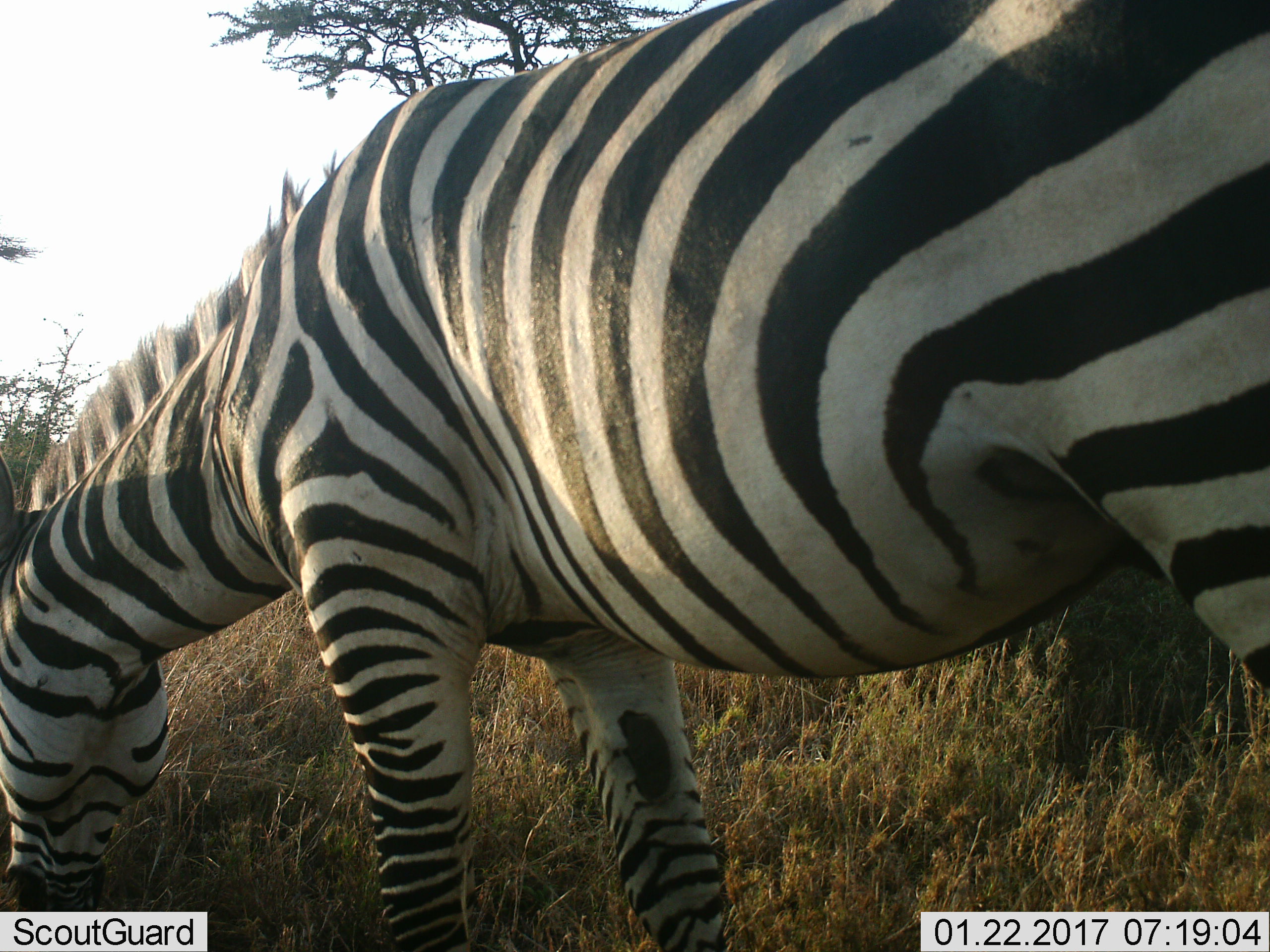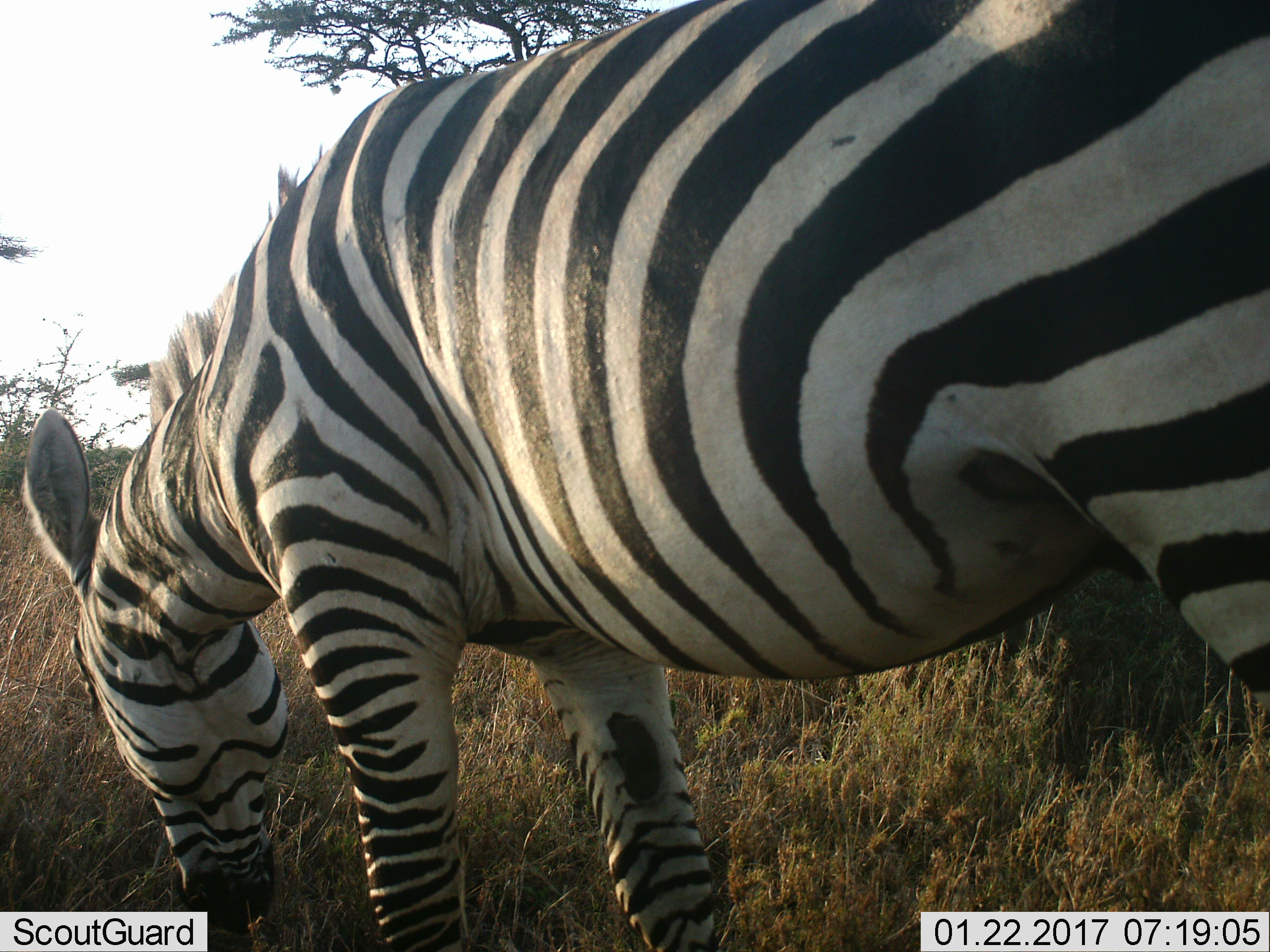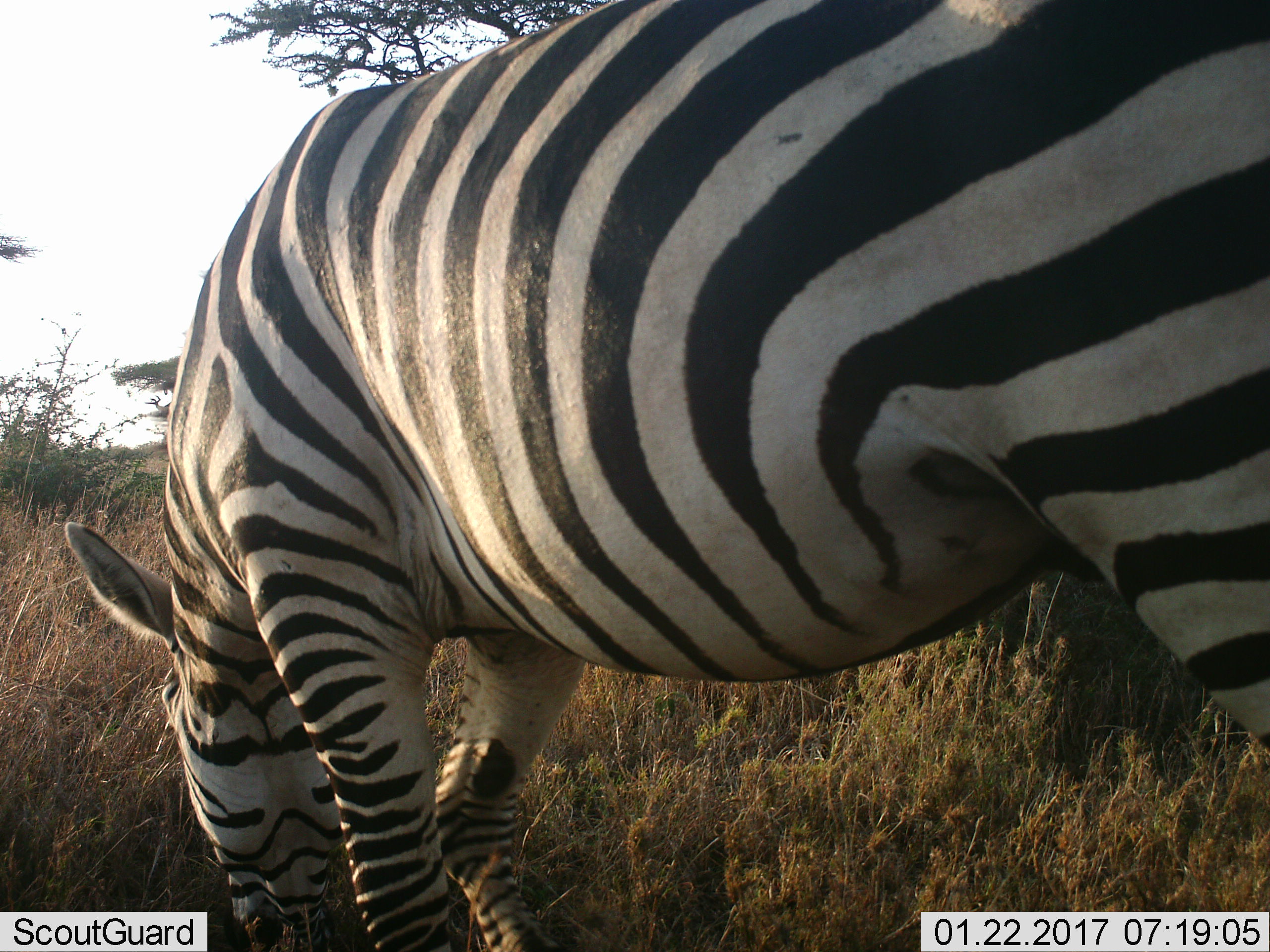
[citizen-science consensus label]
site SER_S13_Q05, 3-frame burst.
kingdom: Animalia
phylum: Chordata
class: Mammalia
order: Perissodactyla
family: Equidae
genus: Equus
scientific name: Equus quagga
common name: plains zebra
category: zebraplains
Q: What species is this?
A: Zebraplains (plains zebra) (Equus quagga).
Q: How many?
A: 1.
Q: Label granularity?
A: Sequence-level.